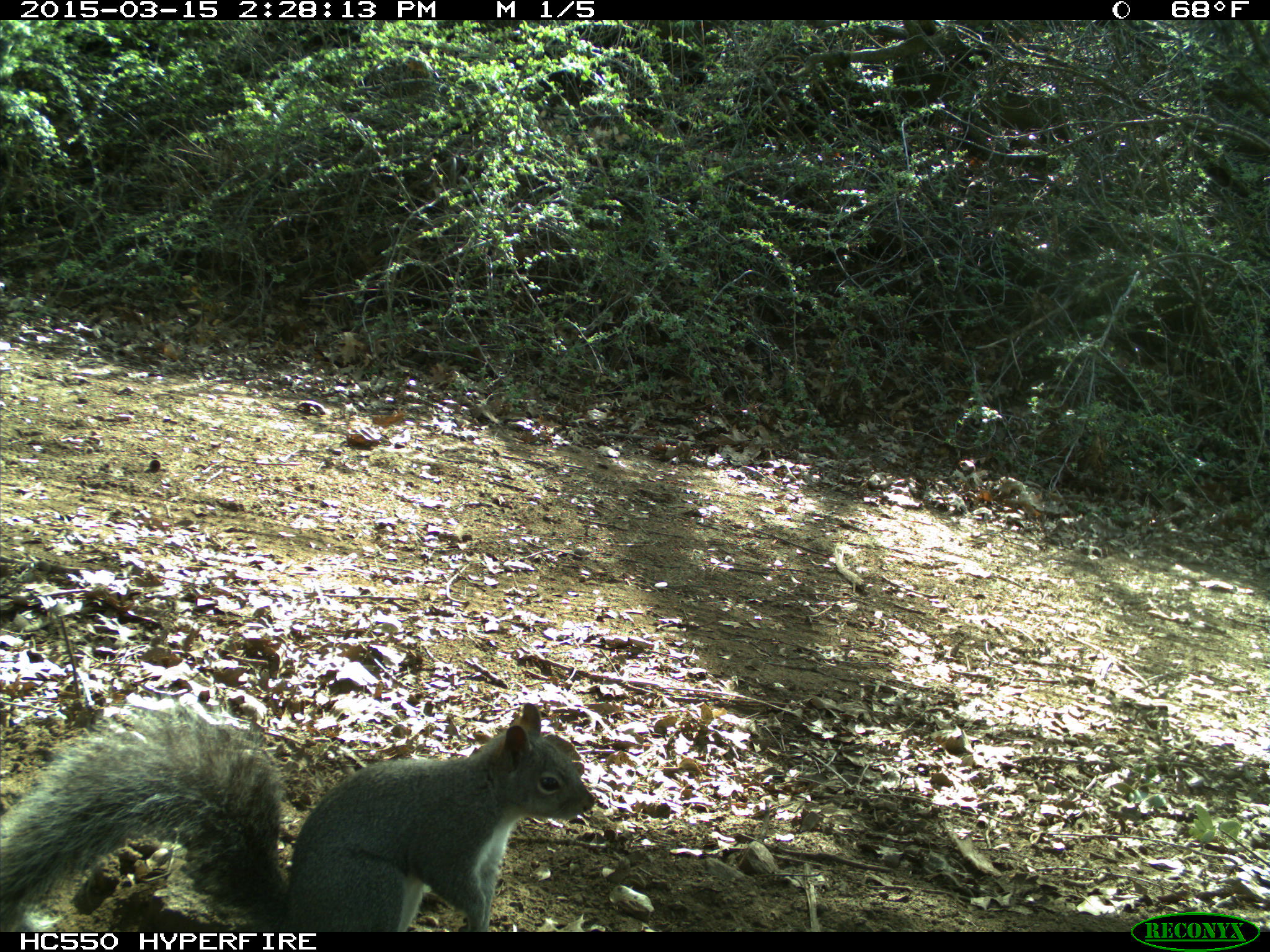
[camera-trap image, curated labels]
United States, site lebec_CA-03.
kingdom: Animalia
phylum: Chordata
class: Mammalia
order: Rodentia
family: Sciuridae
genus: Sciurus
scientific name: Sciurus carolinensis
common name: eastern gray squirrel